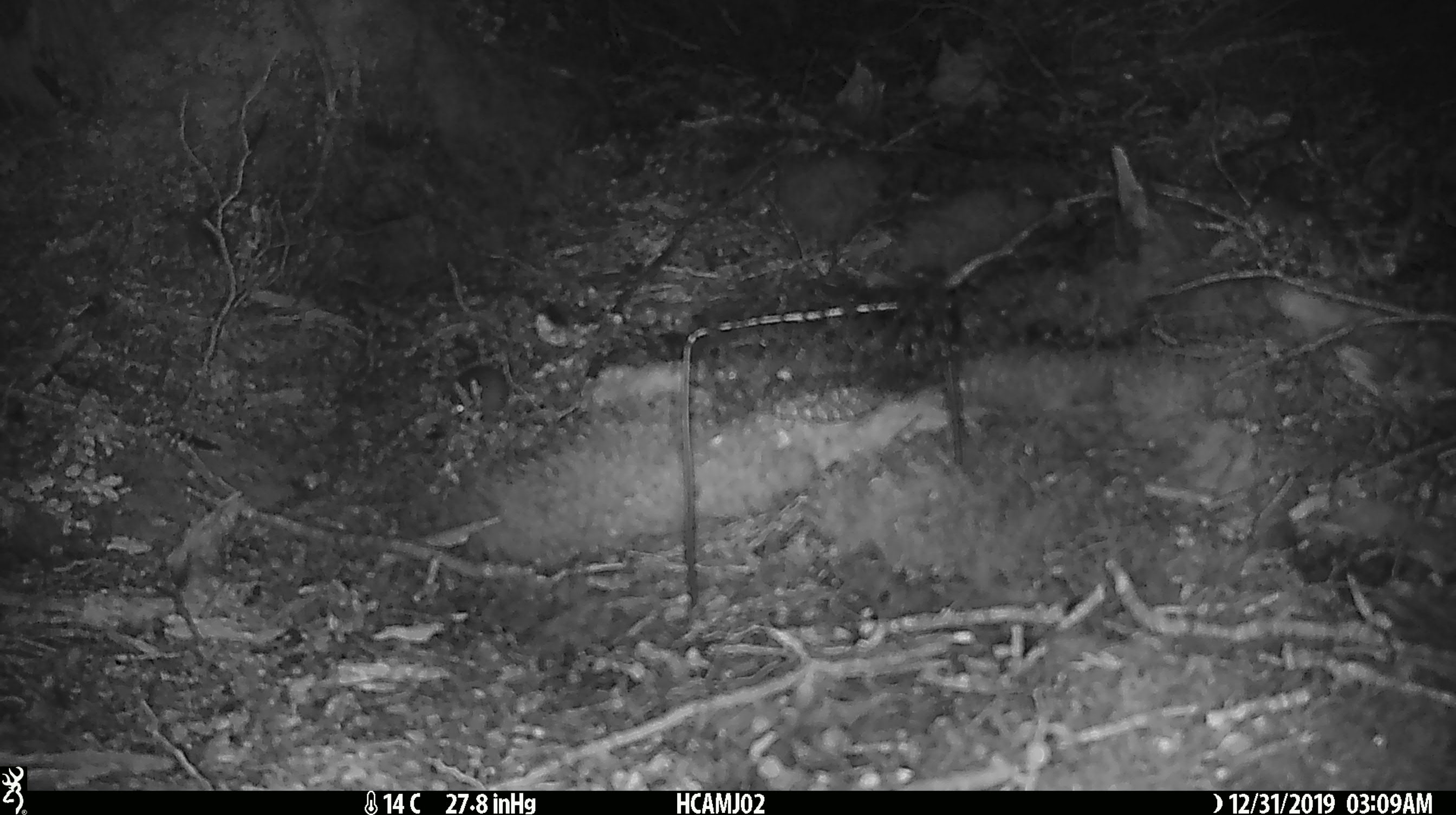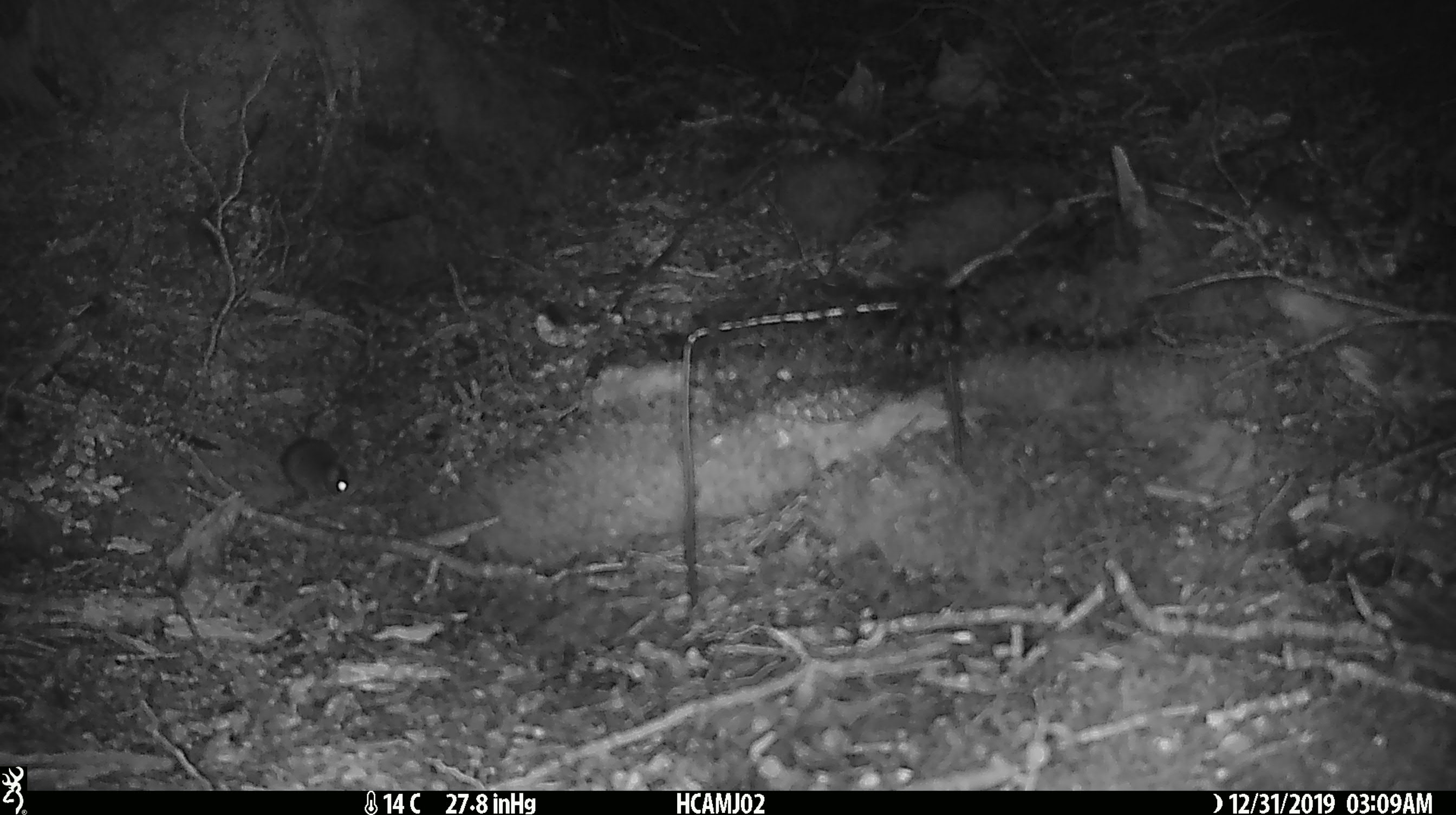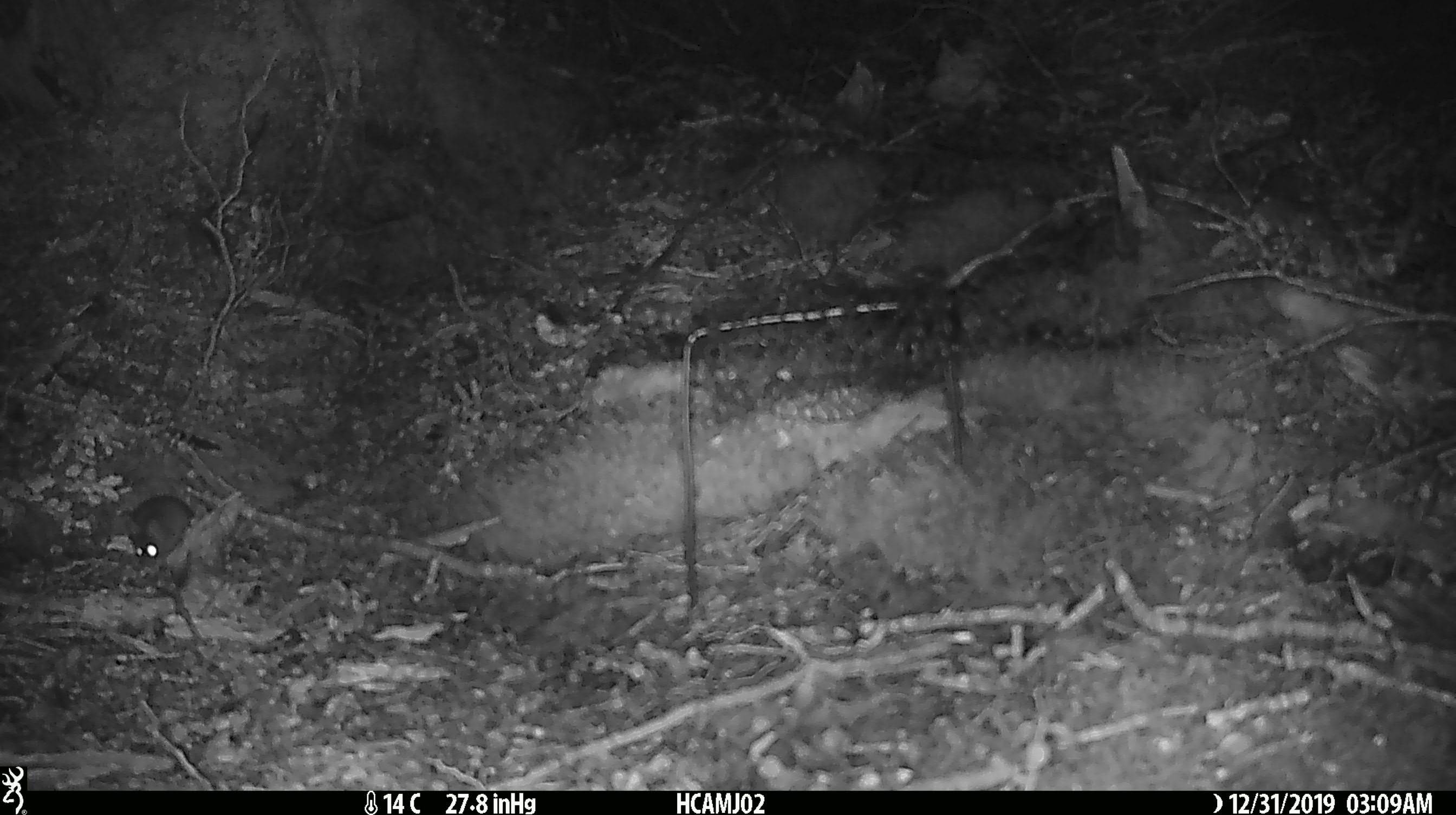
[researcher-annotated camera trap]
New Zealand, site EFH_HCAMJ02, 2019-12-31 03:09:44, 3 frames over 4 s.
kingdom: Animalia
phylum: Chordata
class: Mammalia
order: Rodentia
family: Muridae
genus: Mus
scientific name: Mus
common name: mouse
Mouse (Mus).